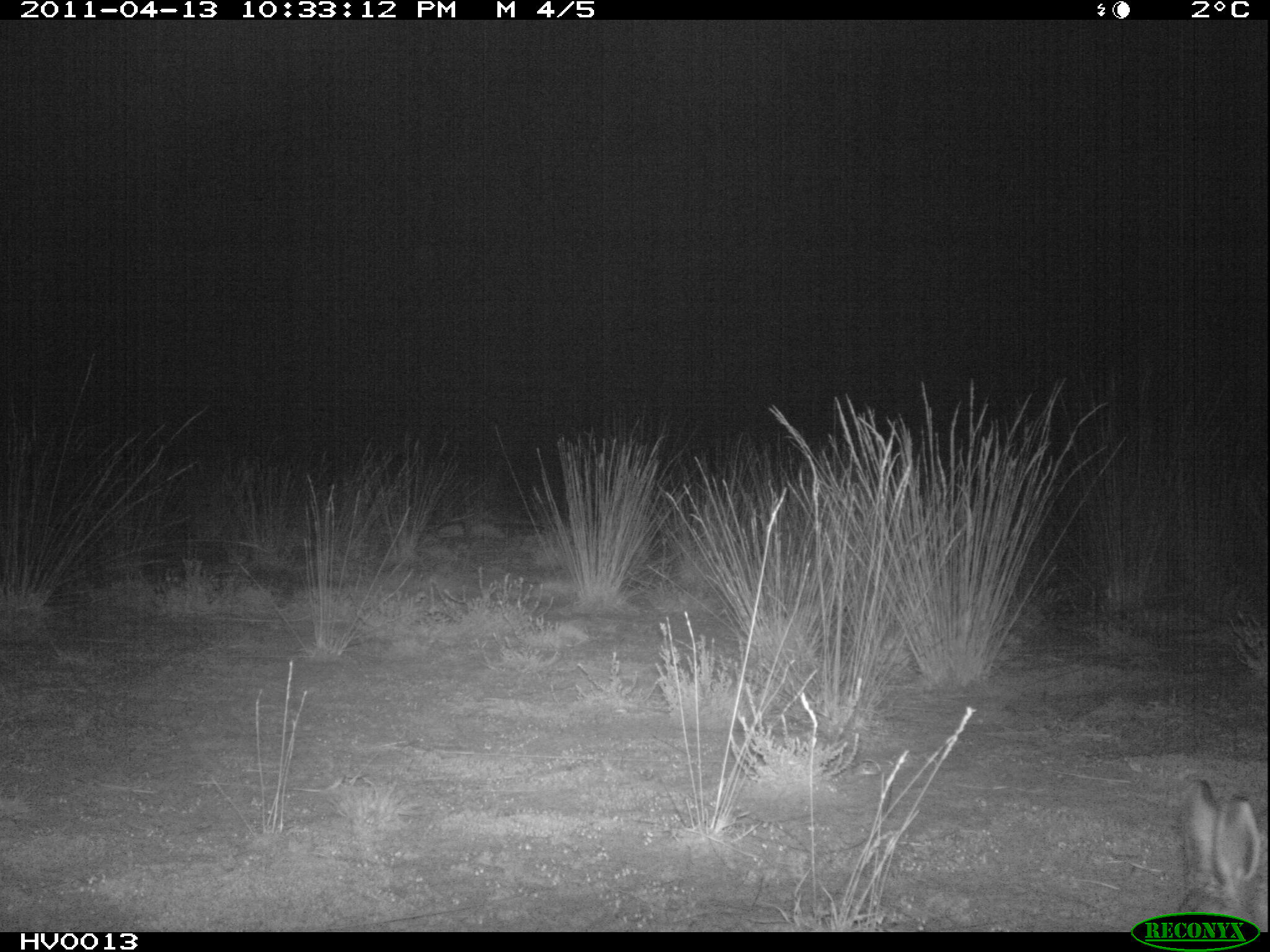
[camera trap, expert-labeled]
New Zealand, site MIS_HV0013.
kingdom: Animalia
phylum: Chordata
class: Mammalia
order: Lagomorpha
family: Leporidae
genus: Lepus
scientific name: Lepus europaeus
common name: brown hare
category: hare